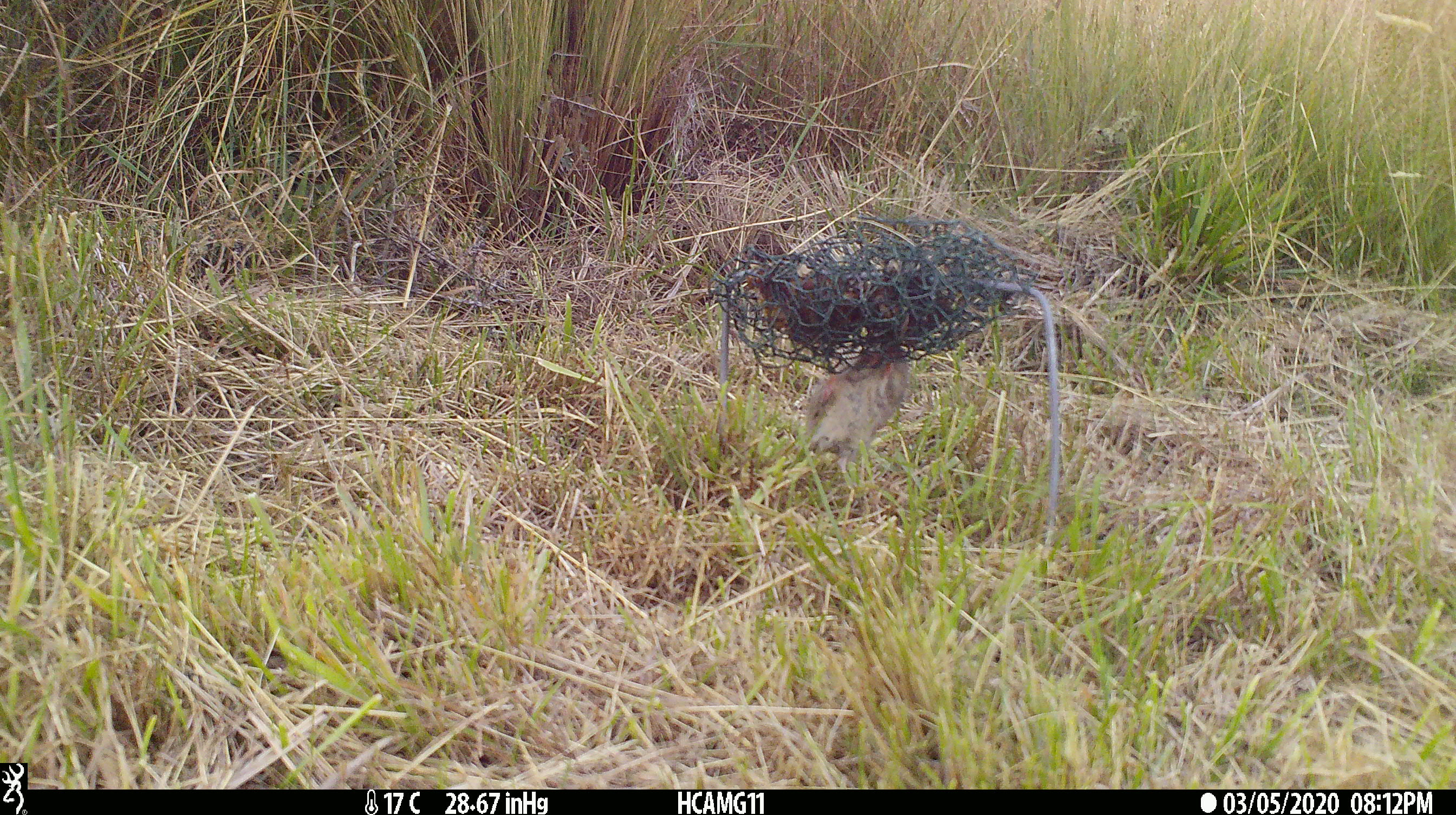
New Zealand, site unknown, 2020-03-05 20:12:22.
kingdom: Animalia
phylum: Chordata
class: Mammalia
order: Rodentia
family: Muridae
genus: Mus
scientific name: Mus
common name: mouse